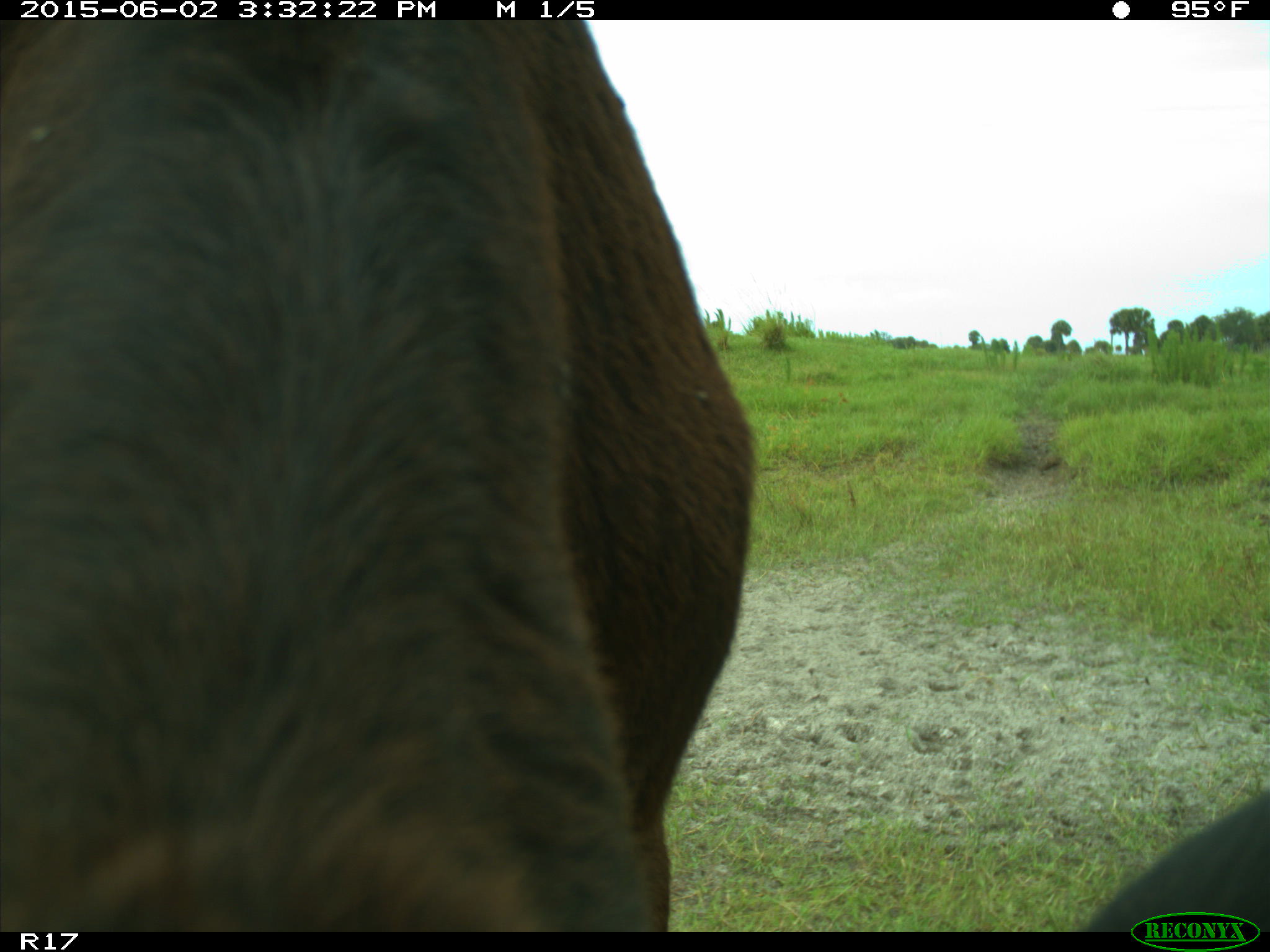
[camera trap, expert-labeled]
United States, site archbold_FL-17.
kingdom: Animalia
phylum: Chordata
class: Mammalia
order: Artiodactyla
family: Bovidae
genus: Bos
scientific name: Bos taurus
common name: domestic cow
Bos taurus (domestic cow).